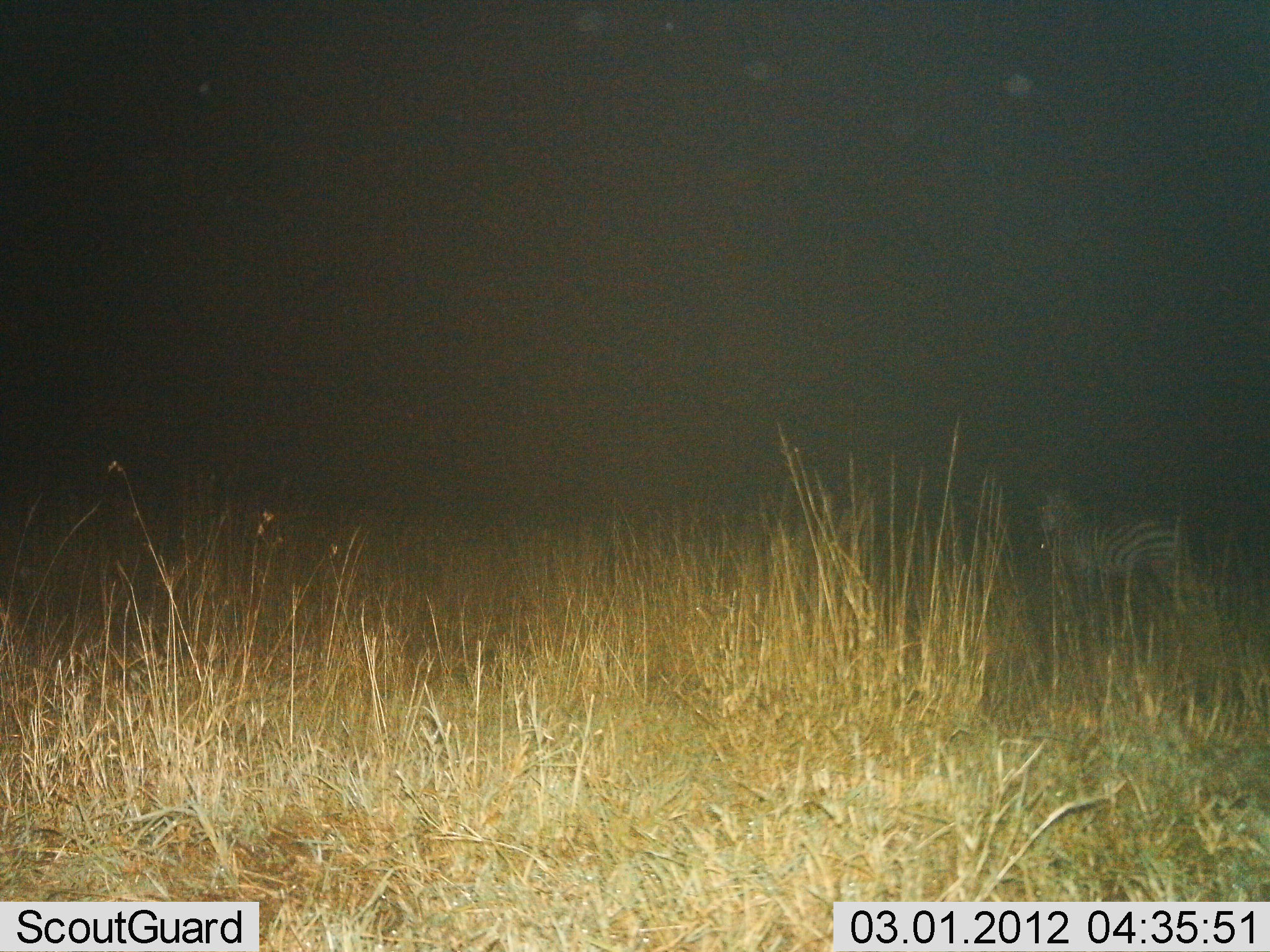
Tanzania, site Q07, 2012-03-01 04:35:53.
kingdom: Animalia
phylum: Chordata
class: Mammalia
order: Perissodactyla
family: Equidae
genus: Equus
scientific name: Equus quagga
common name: plains zebra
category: zebra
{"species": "zebra (plains zebra) (Equus quagga)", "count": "1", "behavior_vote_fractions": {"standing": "100%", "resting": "0%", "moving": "0%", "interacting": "0%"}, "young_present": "0%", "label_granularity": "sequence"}